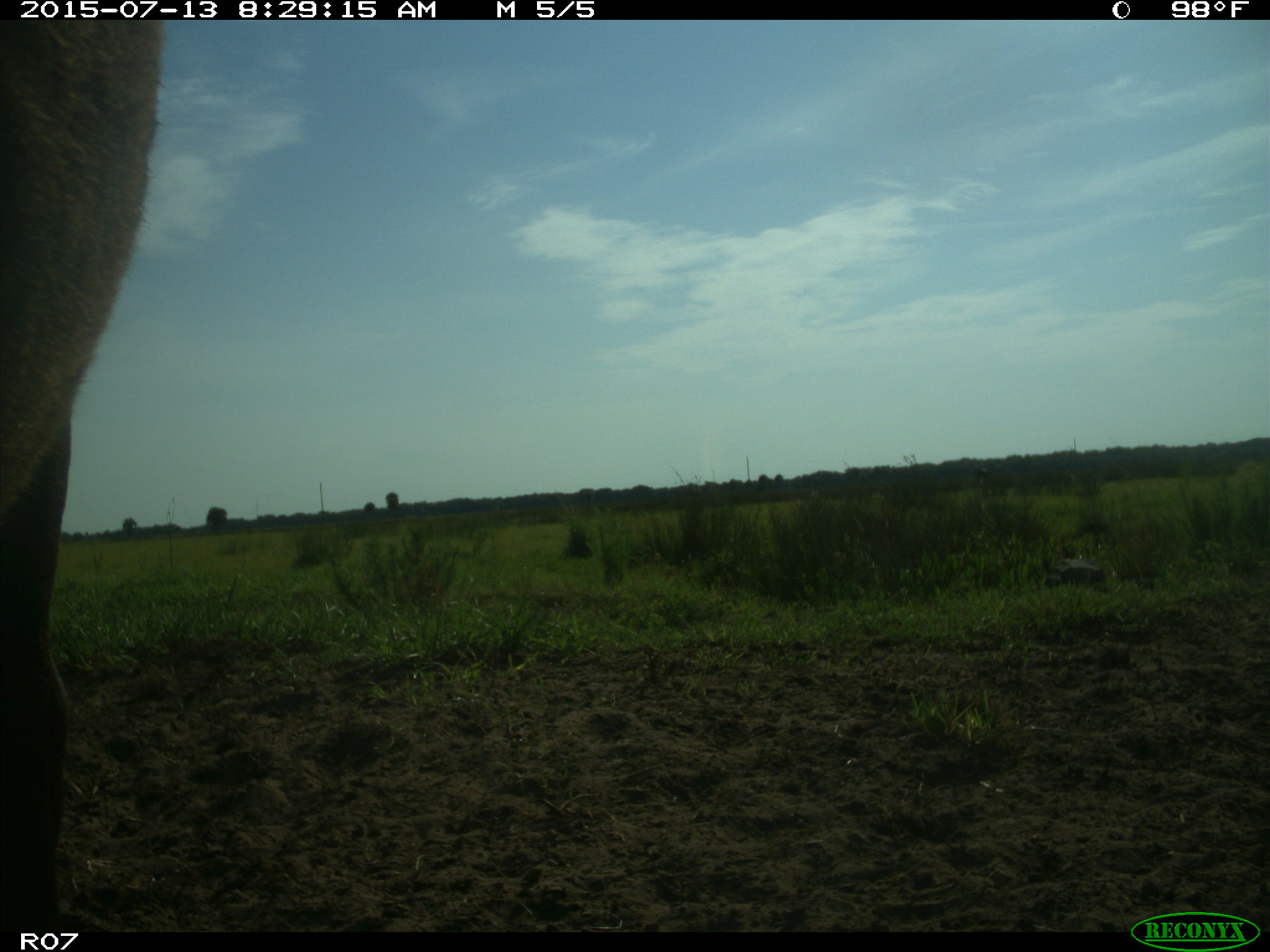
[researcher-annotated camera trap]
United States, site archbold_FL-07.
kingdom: Animalia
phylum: Chordata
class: Mammalia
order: Artiodactyla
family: Bovidae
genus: Bos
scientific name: Bos taurus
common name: domestic cow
Bos taurus (domestic cow).